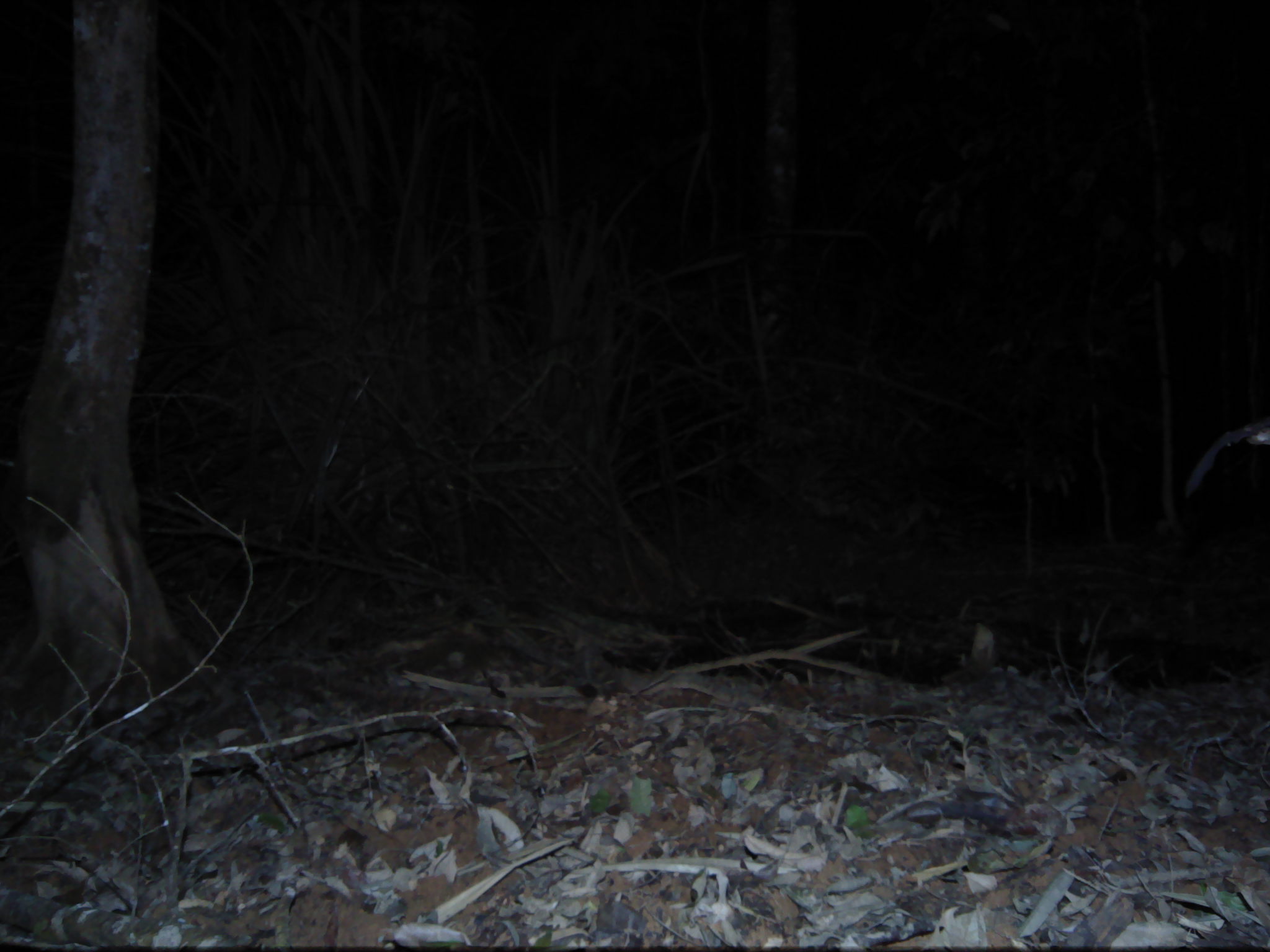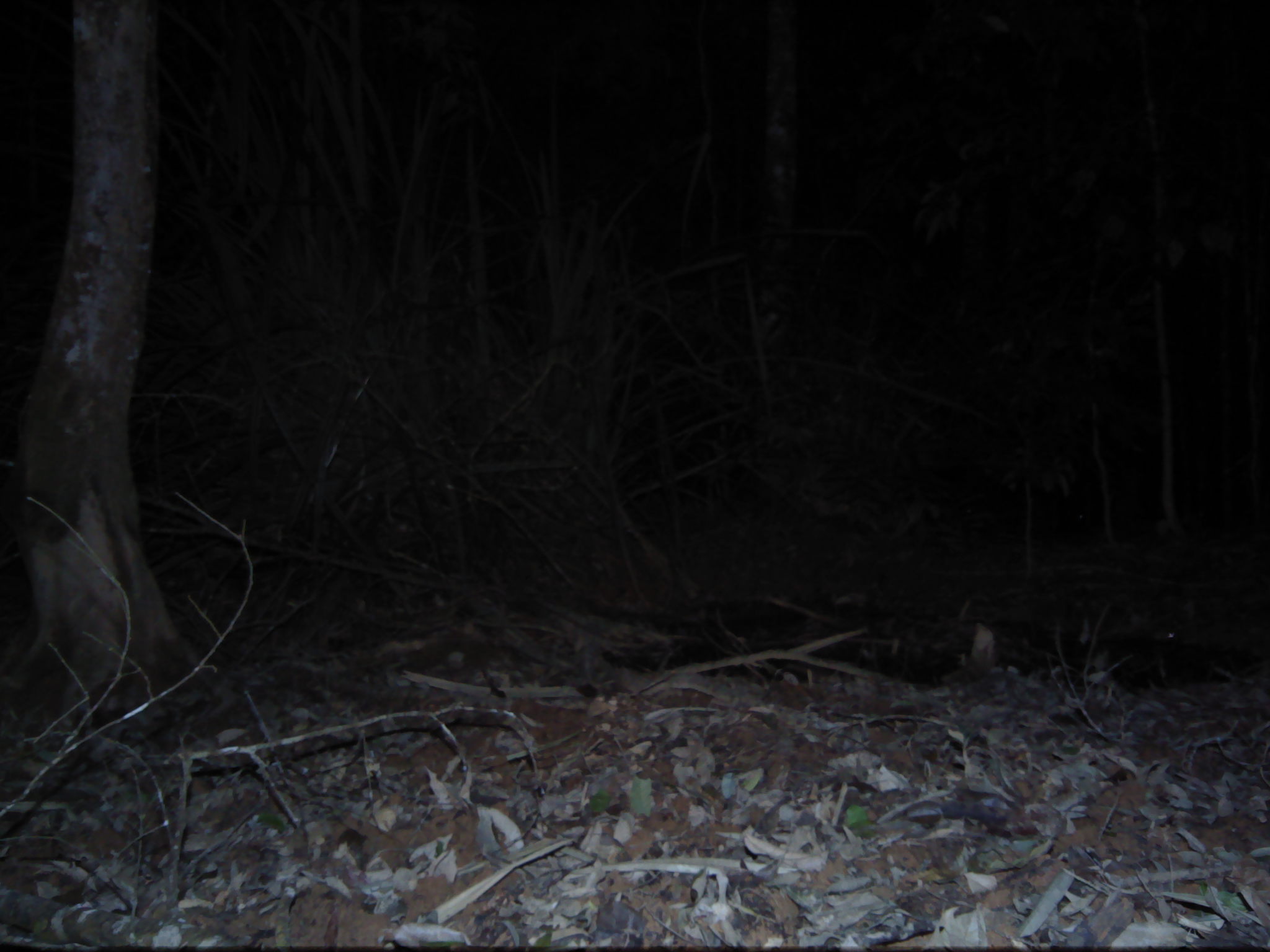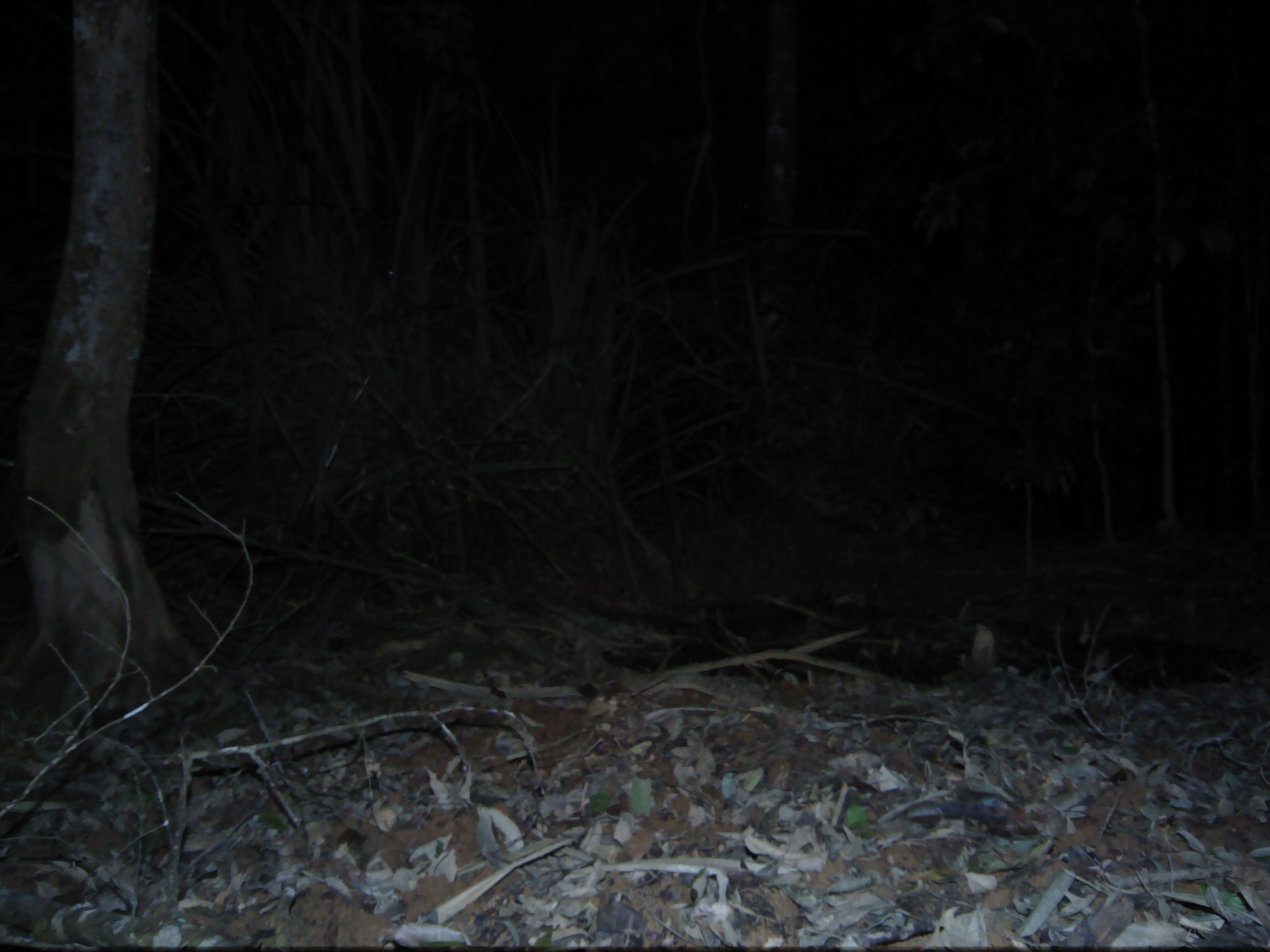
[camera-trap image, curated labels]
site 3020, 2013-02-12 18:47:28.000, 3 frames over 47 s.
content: unidentified animal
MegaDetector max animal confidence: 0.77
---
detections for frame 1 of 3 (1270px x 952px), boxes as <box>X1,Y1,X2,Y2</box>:
unknown: <box>1182,416,1269,503</box>